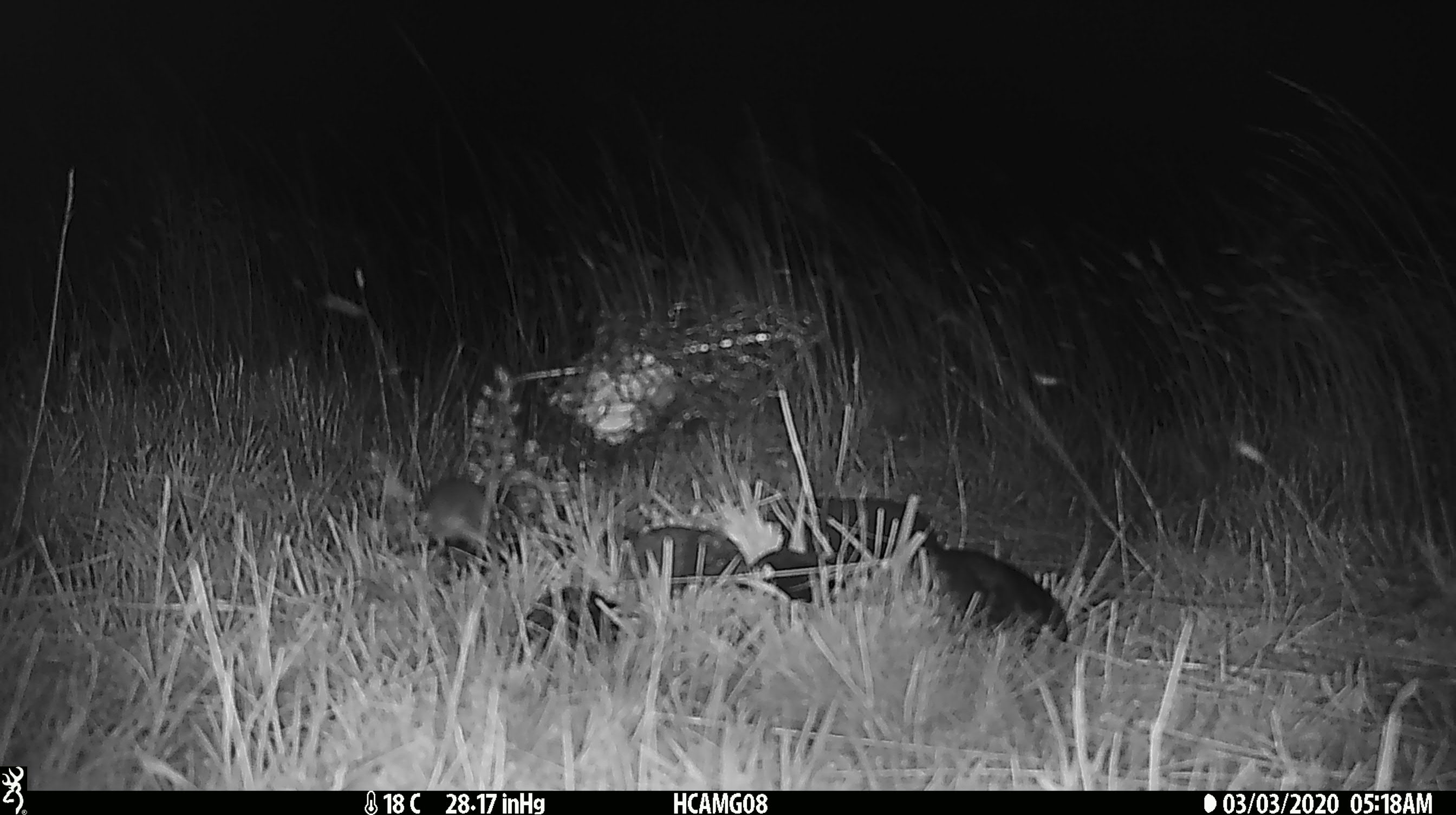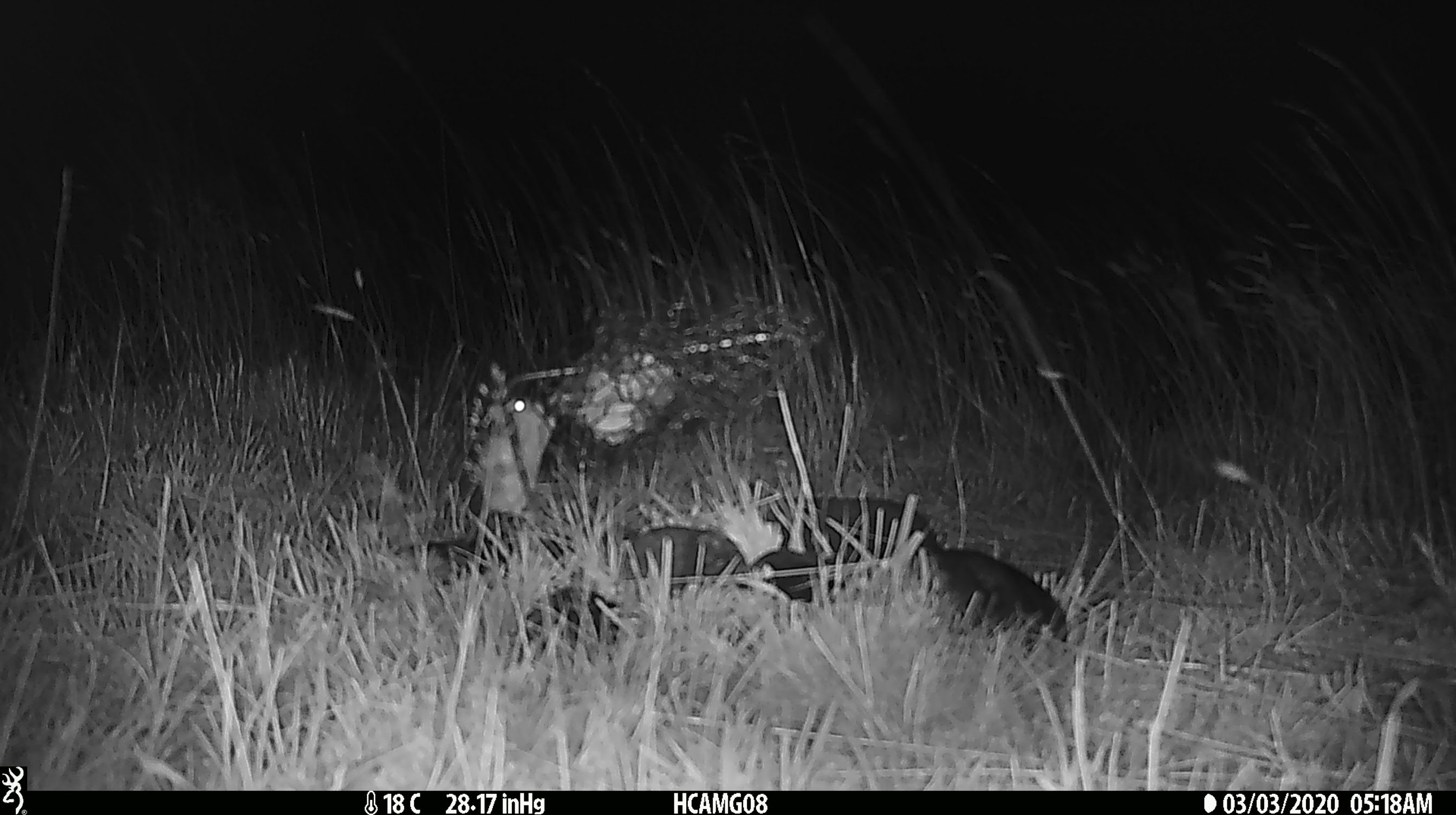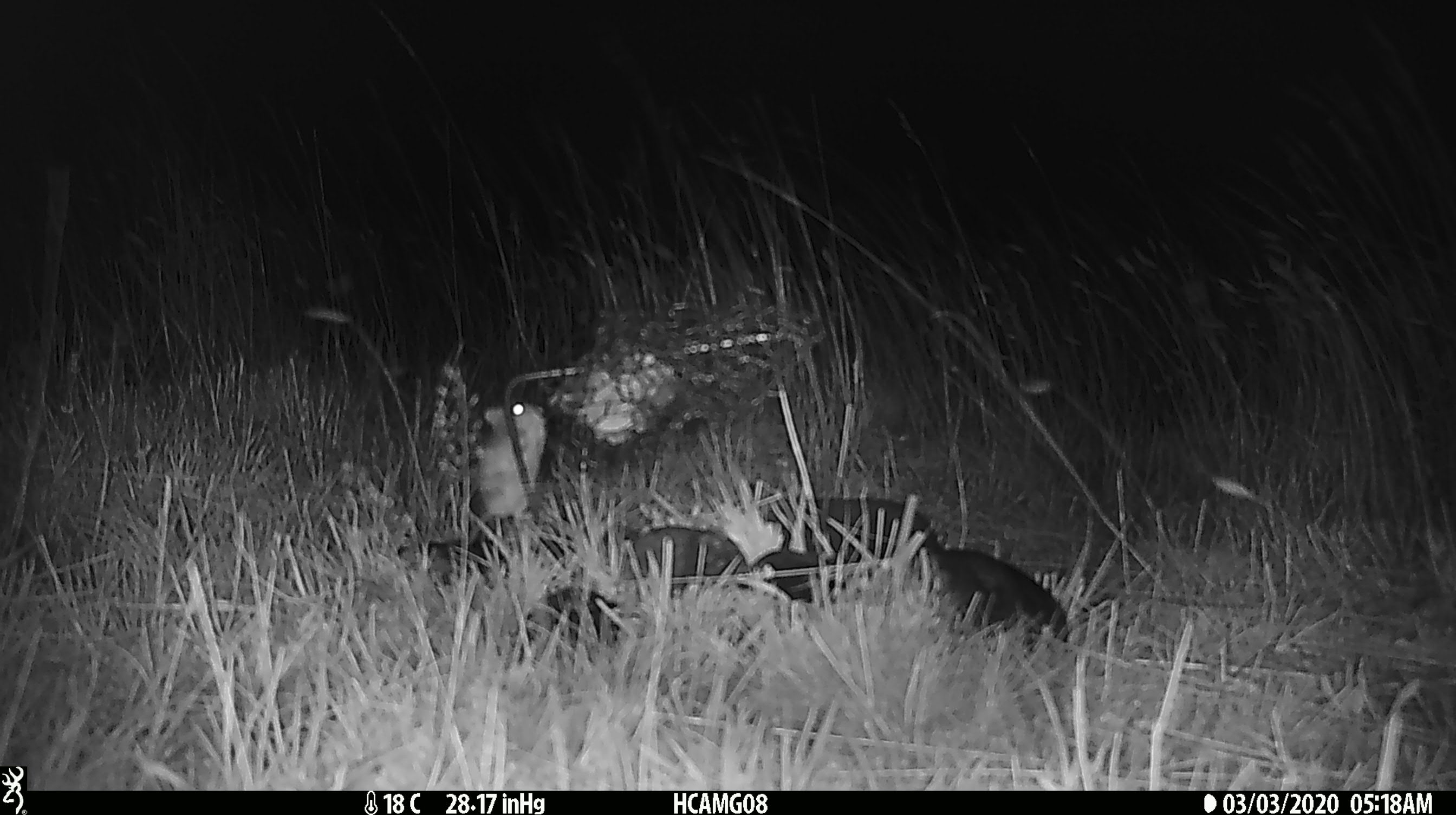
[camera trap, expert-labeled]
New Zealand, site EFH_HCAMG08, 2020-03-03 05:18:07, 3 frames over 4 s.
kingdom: Animalia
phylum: Chordata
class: Mammalia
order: Rodentia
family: Muridae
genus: Mus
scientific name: Mus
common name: mouse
Mouse (Mus).